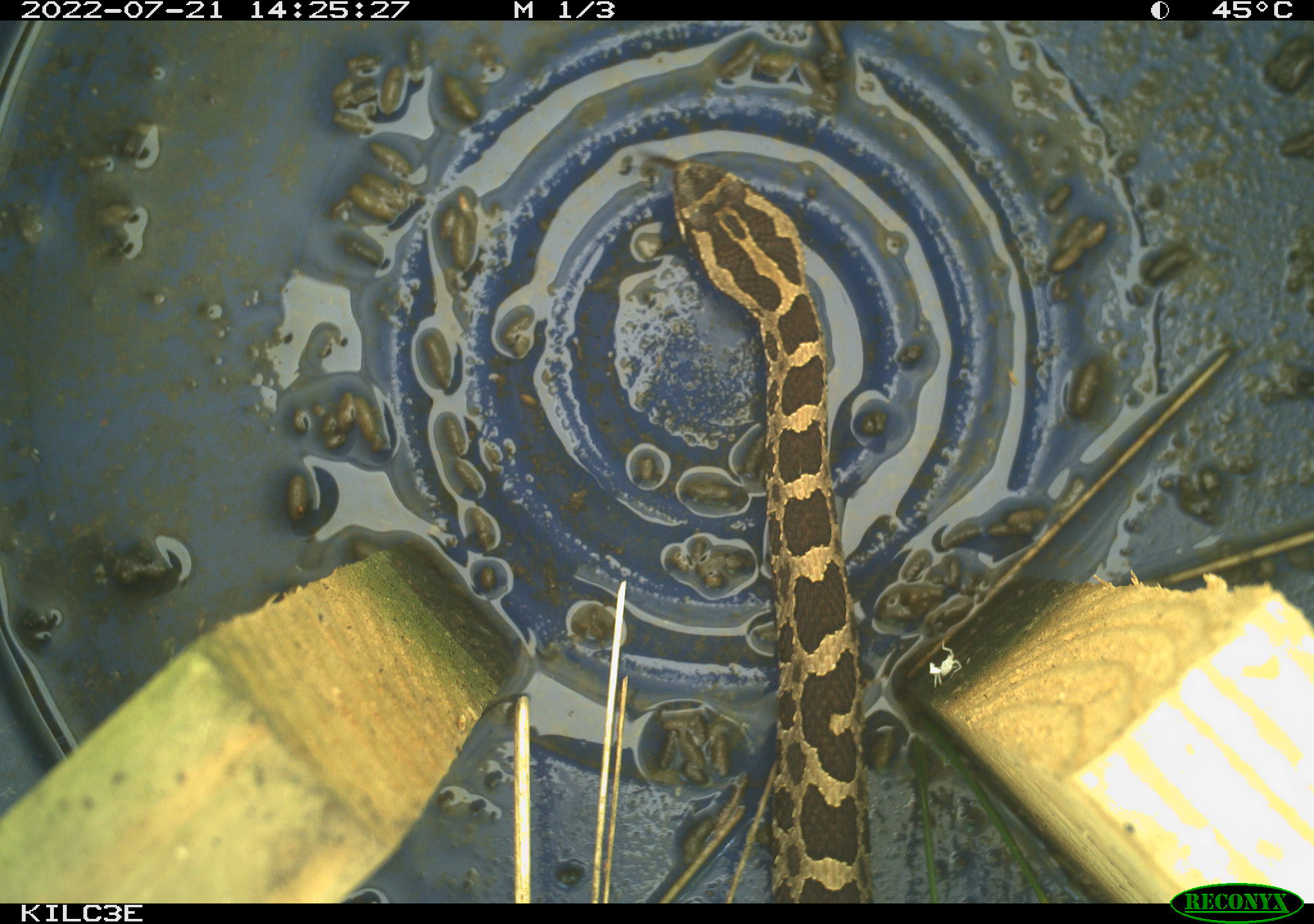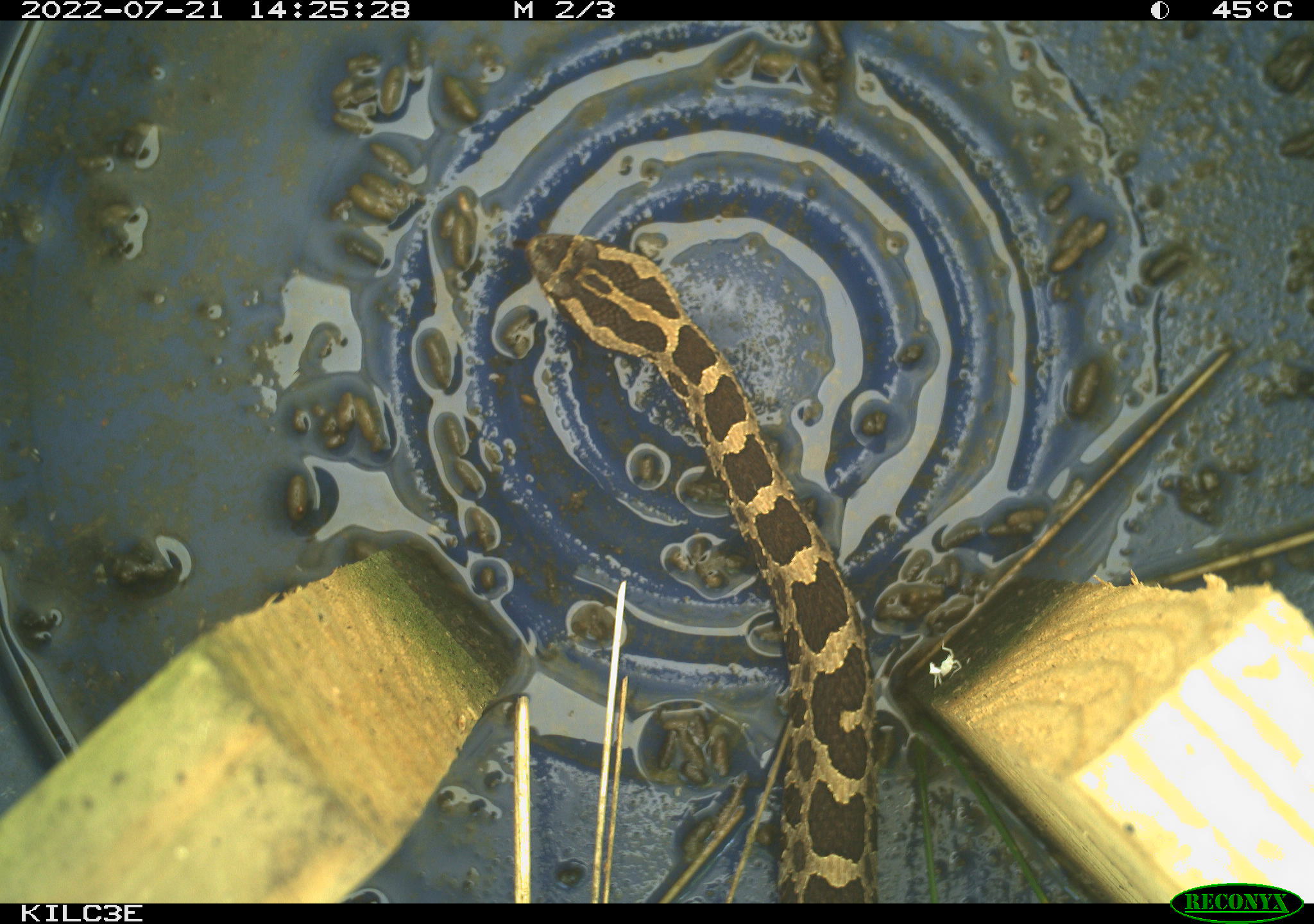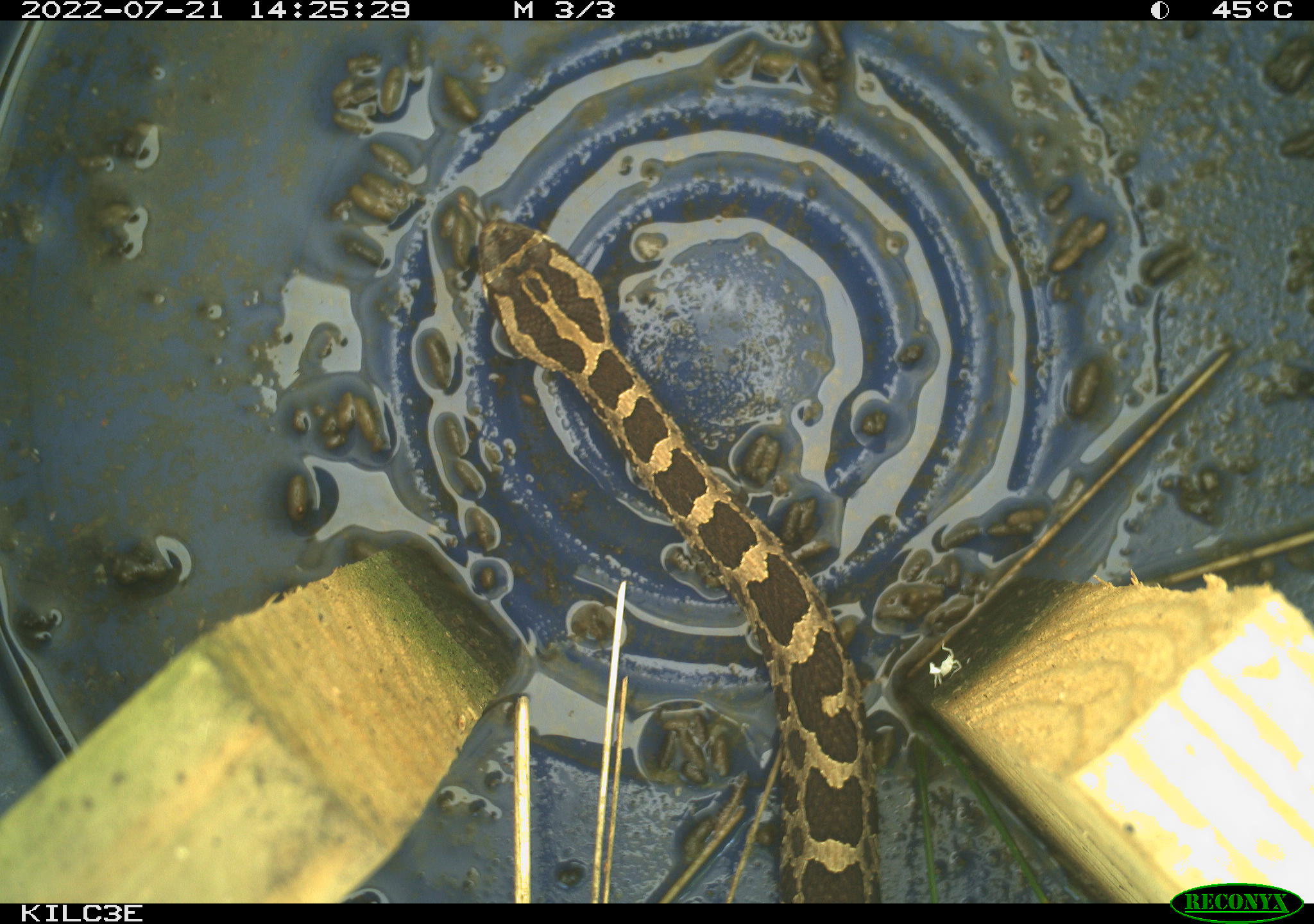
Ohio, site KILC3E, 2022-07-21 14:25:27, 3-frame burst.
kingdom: Animalia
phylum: Chordata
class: Reptilia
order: Squamata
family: Viperidae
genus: Sistrurus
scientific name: Sistrurus catenatus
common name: eastern massasauga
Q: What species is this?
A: Eastern massasauga (Sistrurus catenatus).